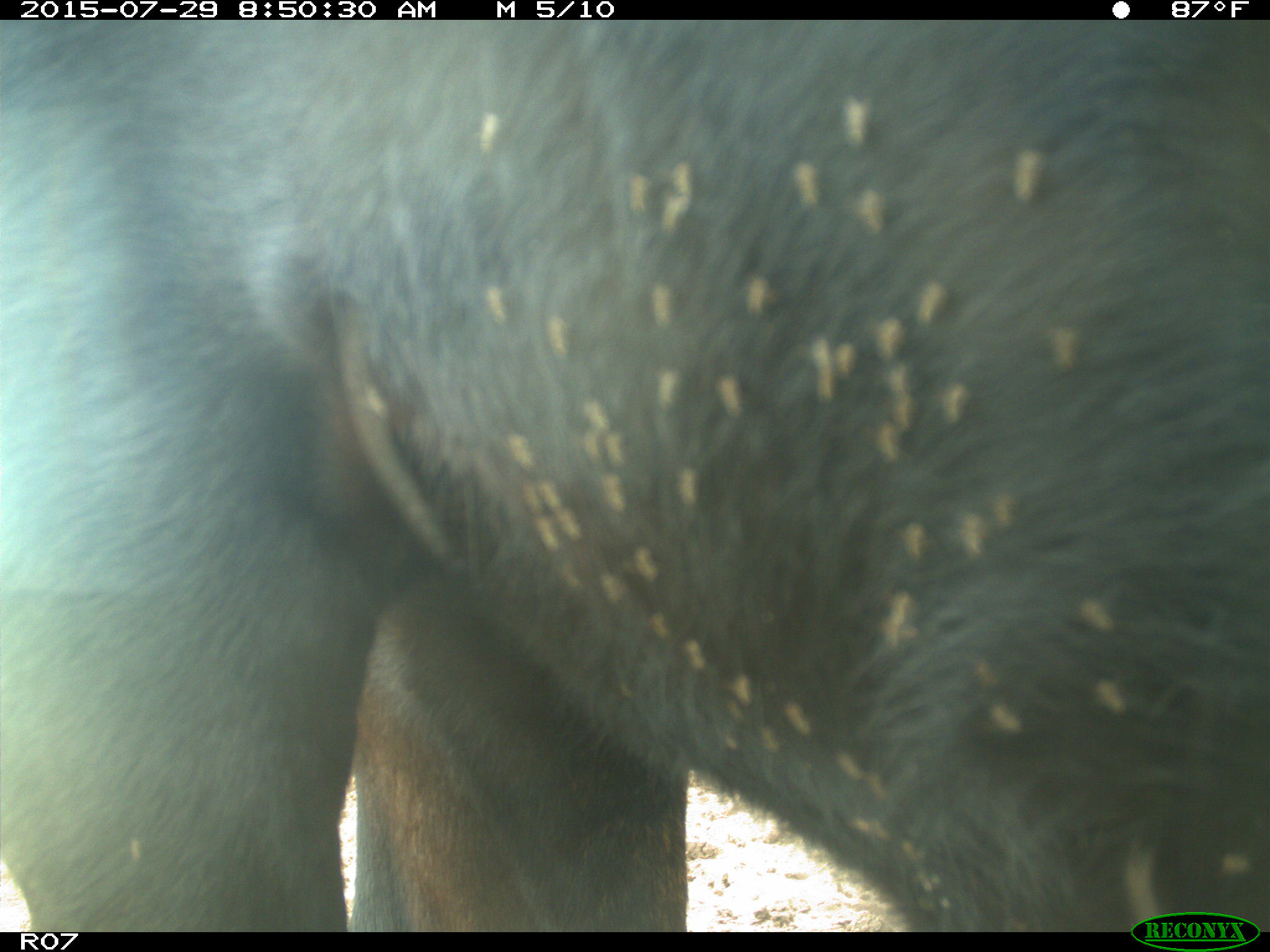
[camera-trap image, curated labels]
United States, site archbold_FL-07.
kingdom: Animalia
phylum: Chordata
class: Mammalia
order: Artiodactyla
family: Bovidae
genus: Bos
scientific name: Bos taurus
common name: domestic cow